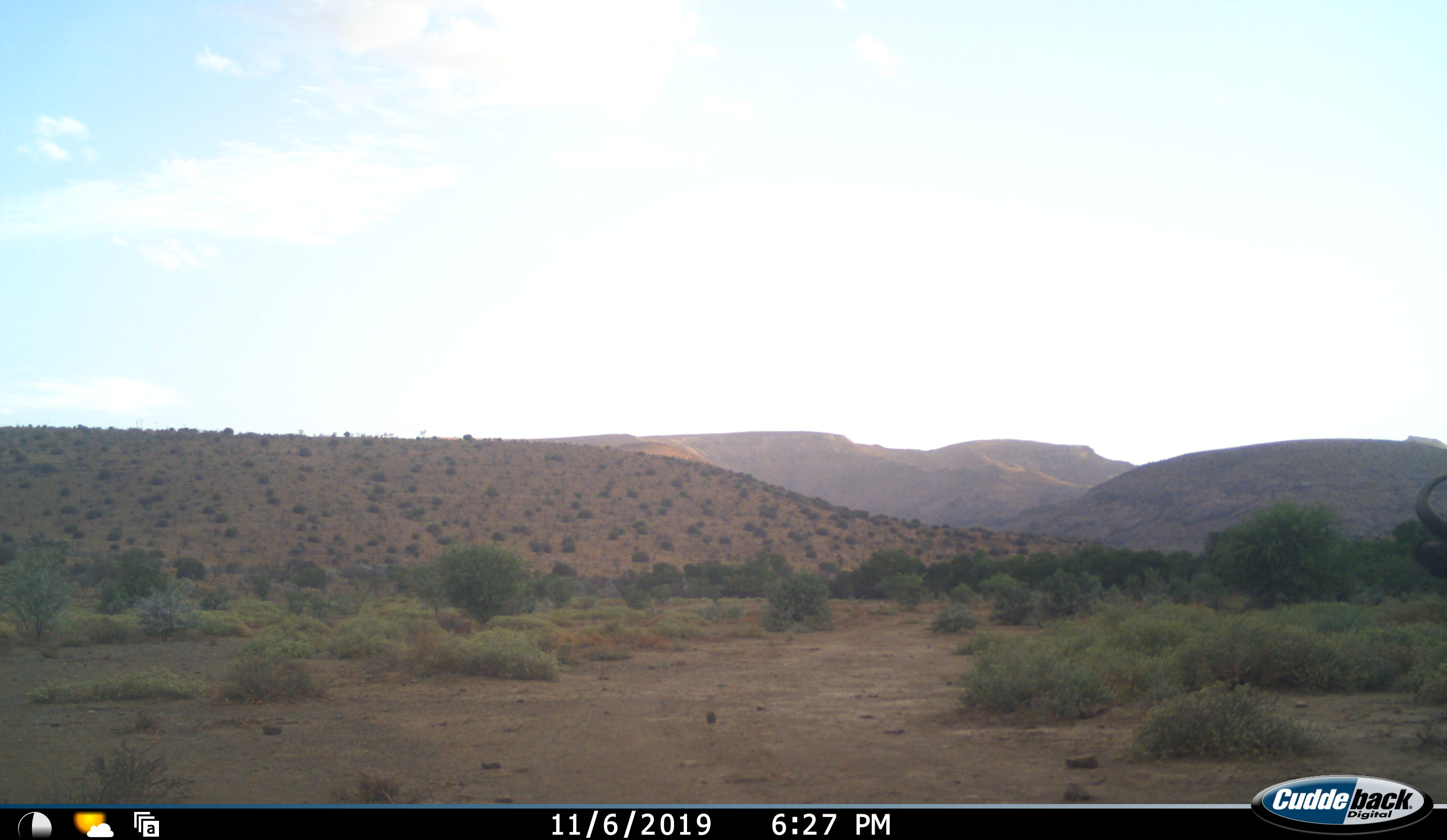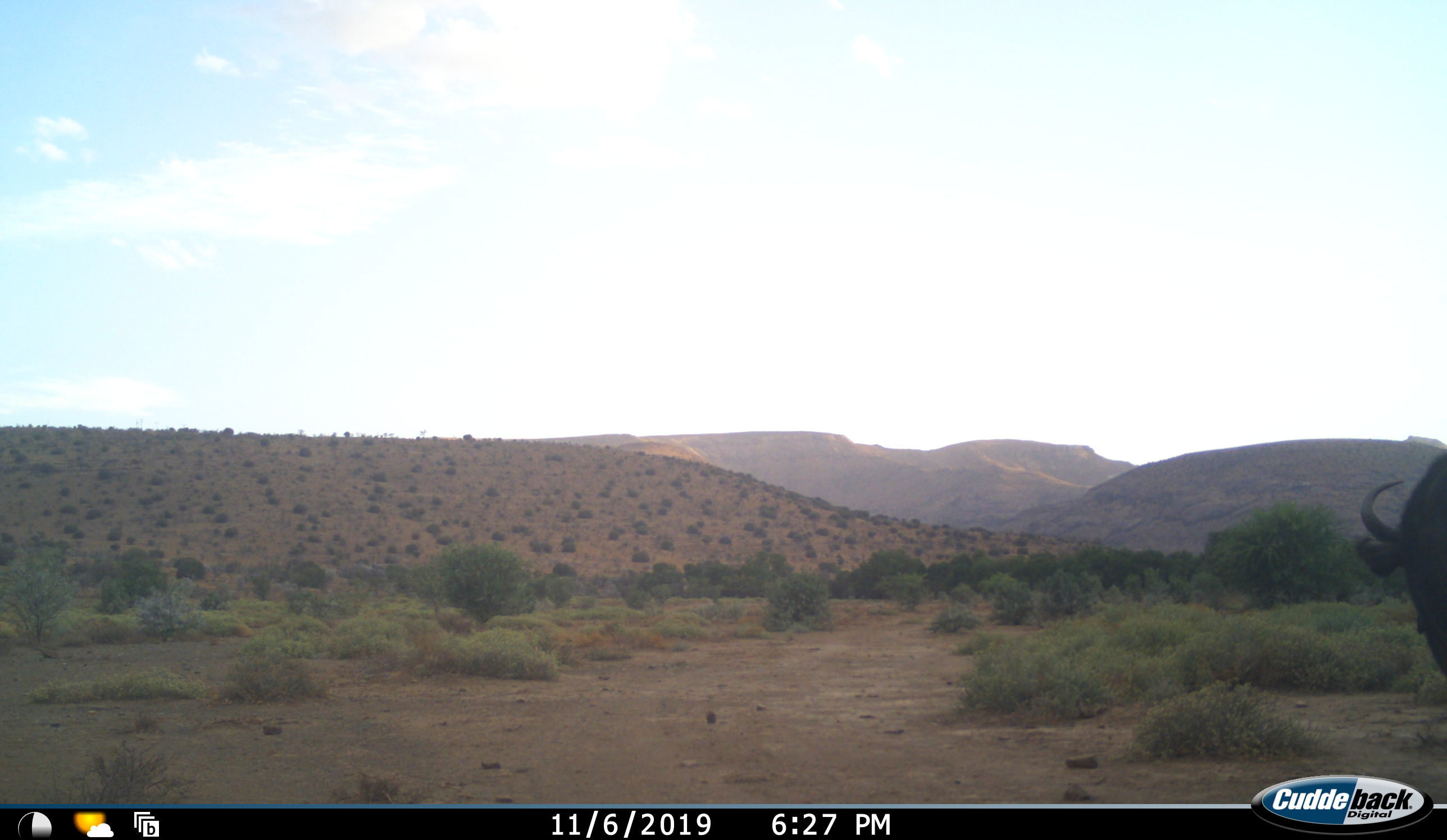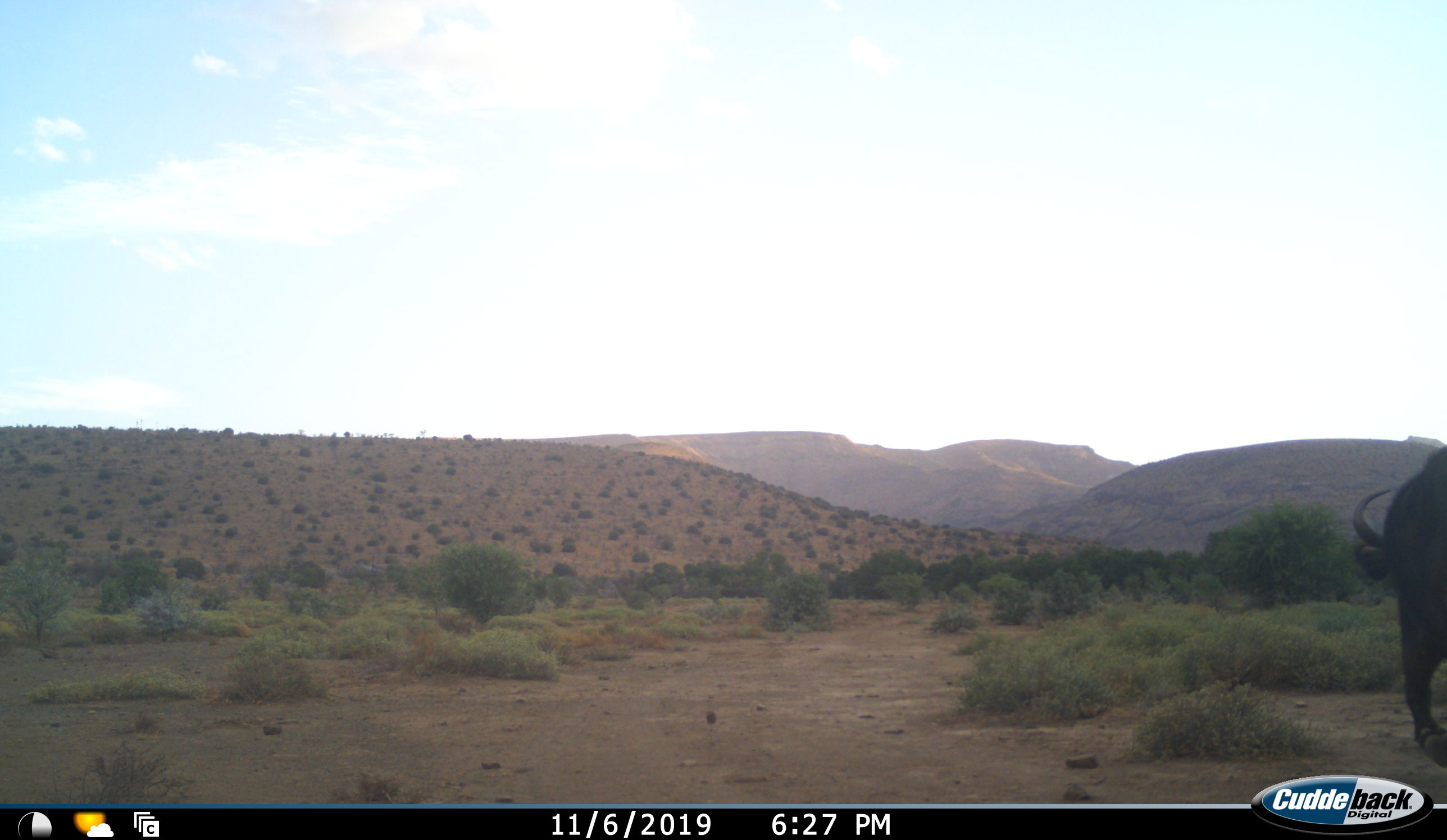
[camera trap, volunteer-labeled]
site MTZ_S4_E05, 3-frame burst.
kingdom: Animalia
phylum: Chordata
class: Mammalia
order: Artiodactyla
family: Bovidae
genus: Syncerus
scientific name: Syncerus caffer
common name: african buffalo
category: buffalo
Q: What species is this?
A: Buffalo (african buffalo) (Syncerus caffer).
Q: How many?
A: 1.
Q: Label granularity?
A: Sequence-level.